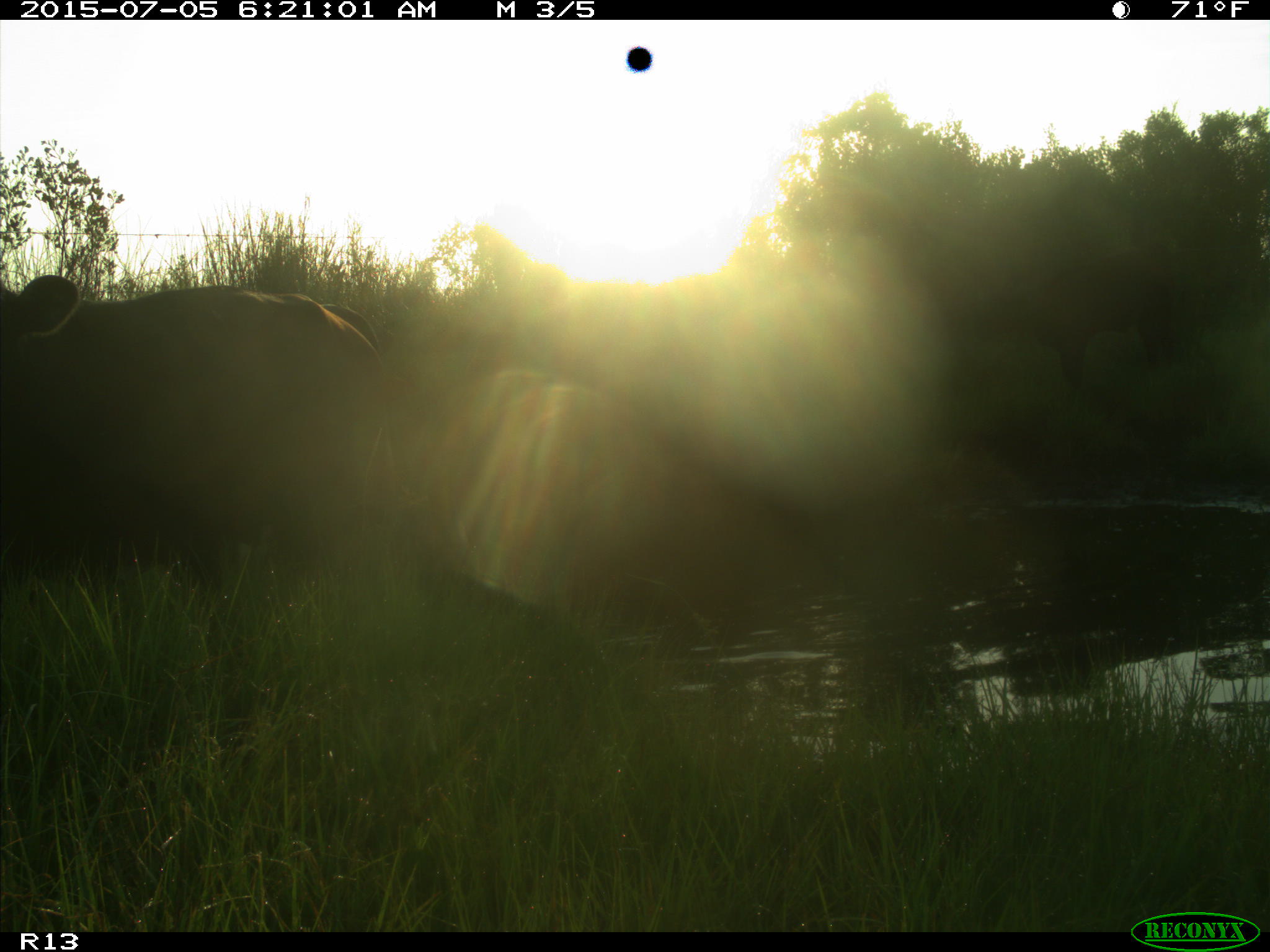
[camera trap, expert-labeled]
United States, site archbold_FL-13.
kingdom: Animalia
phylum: Chordata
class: Mammalia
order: Artiodactyla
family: Bovidae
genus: Bos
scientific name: Bos taurus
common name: domestic cow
Bos taurus (domestic cow).